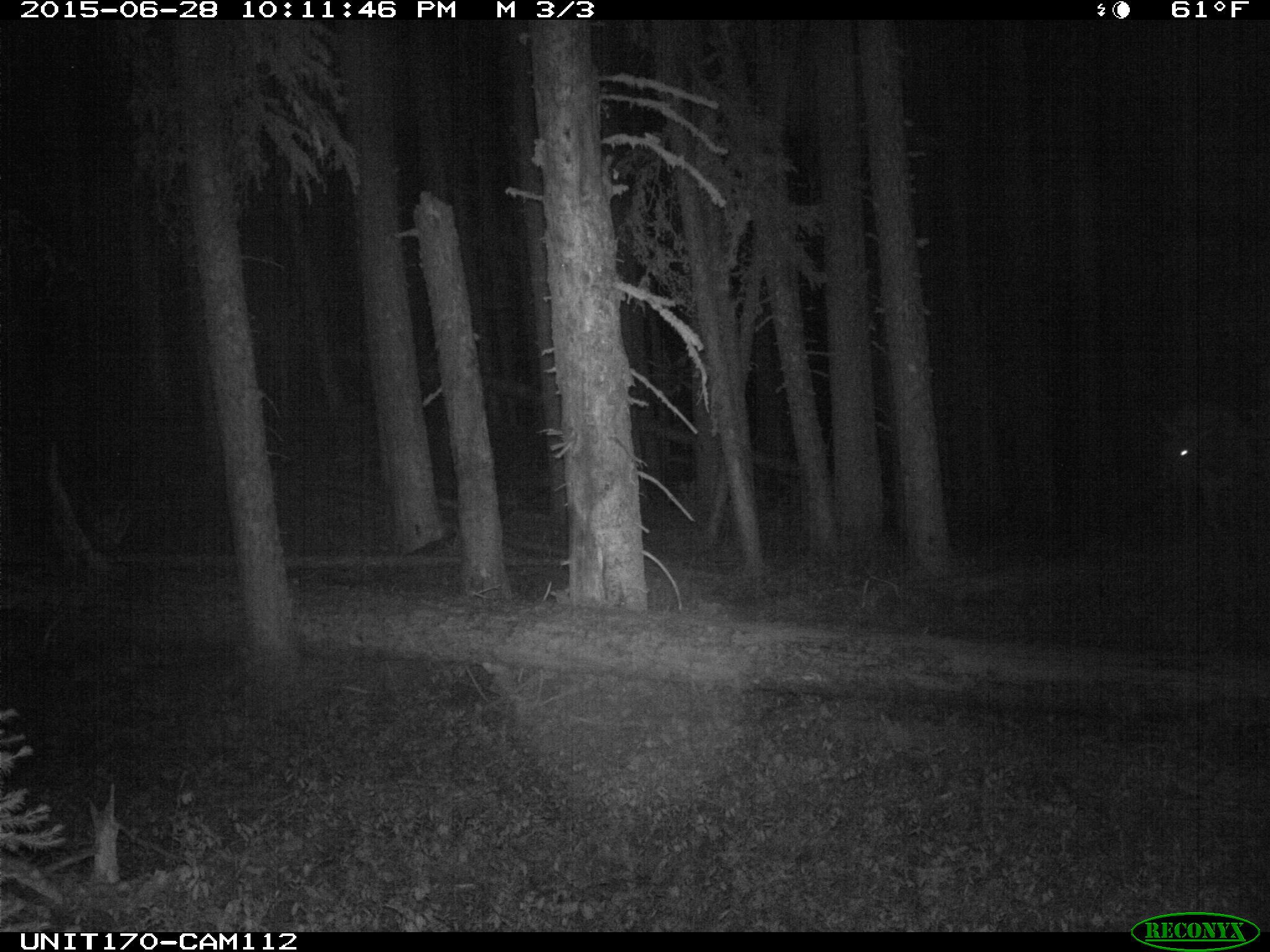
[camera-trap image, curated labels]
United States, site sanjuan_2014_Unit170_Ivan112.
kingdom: Animalia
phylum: Chordata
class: Mammalia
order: Artiodactyla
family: Cervidae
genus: Cervus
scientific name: Cervus elaphus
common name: red deer